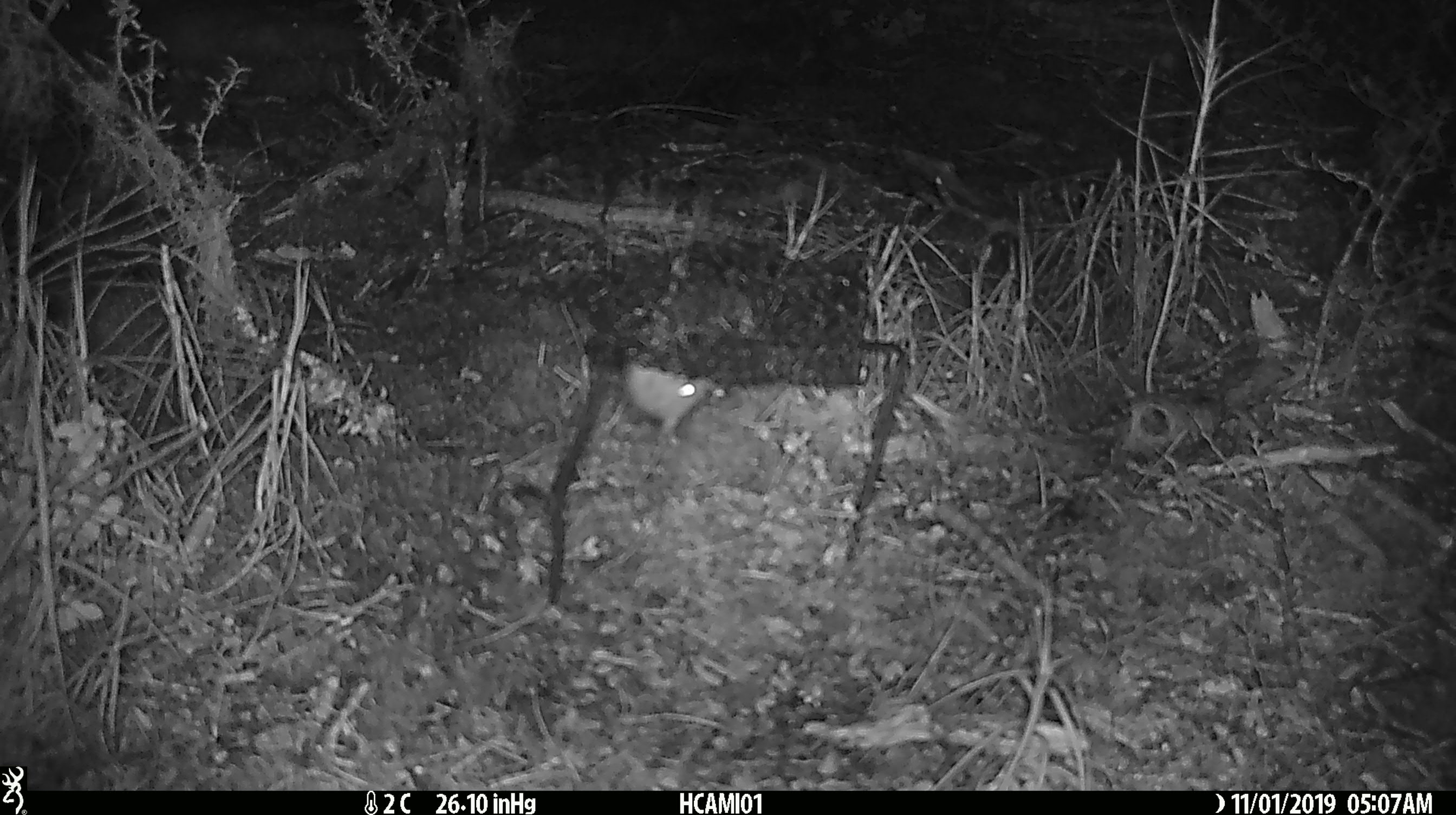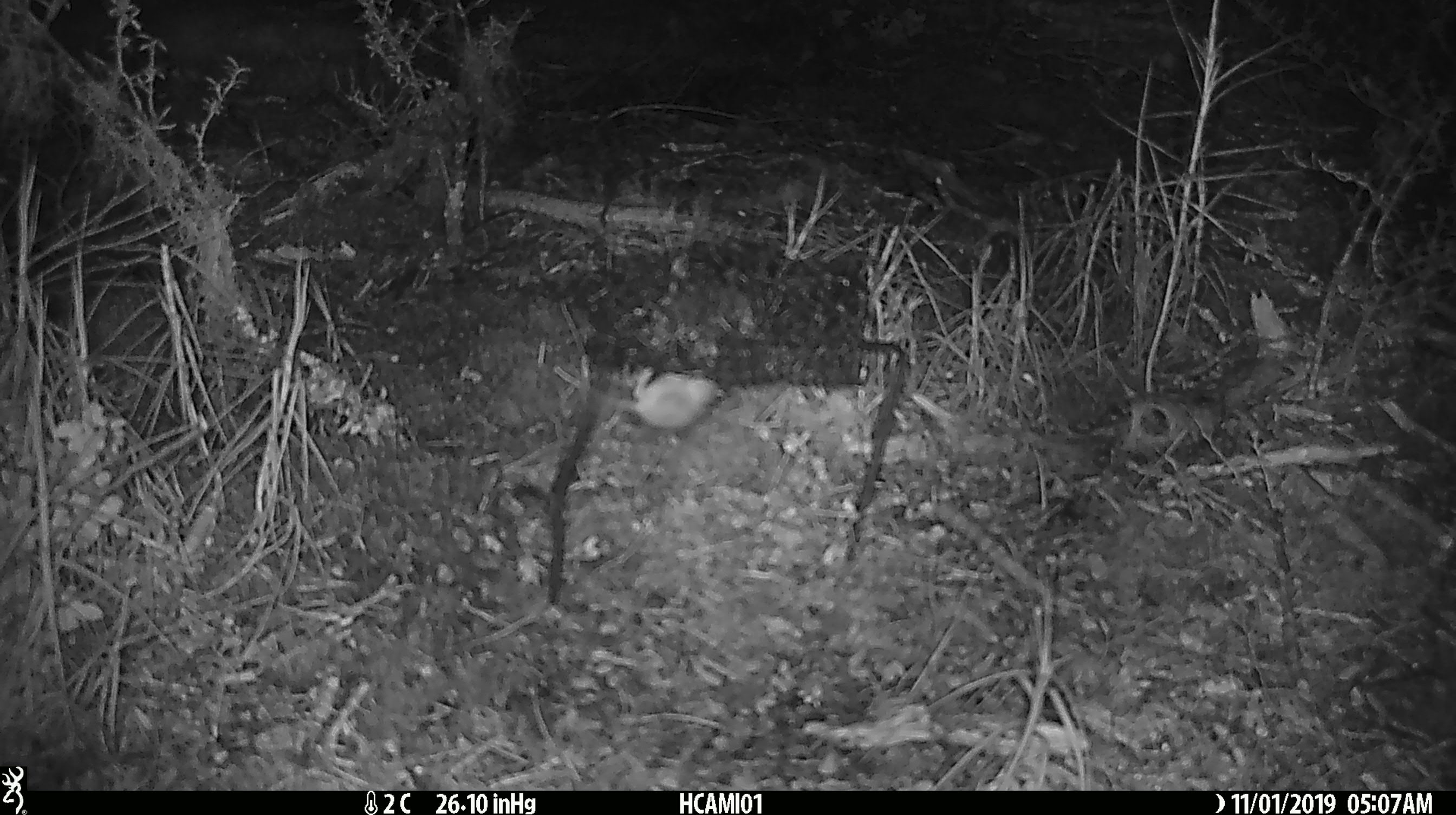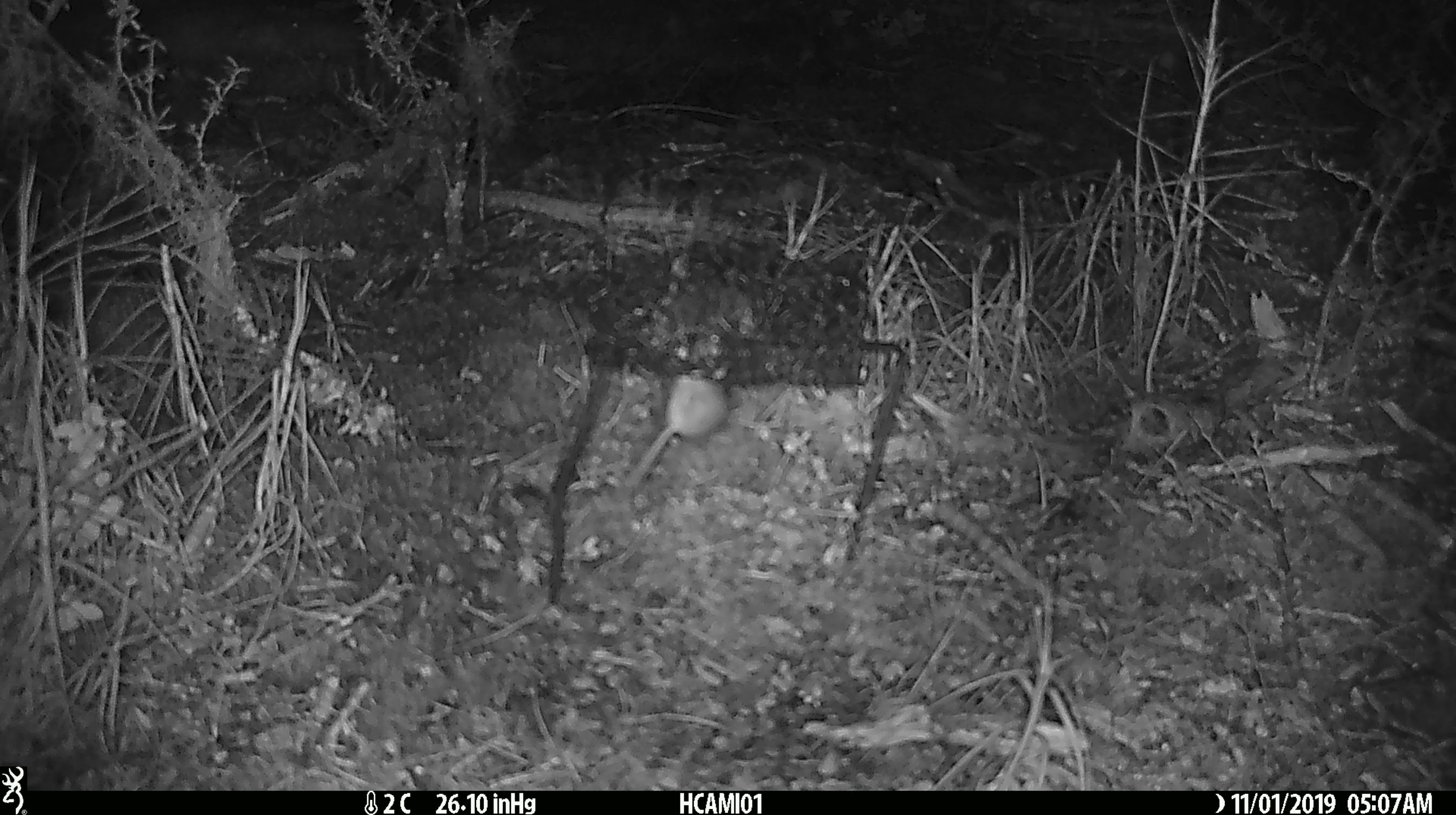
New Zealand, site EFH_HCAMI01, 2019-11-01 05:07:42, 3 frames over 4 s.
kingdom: Animalia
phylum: Chordata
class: Mammalia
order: Rodentia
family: Muridae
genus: Mus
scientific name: Mus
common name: mouse